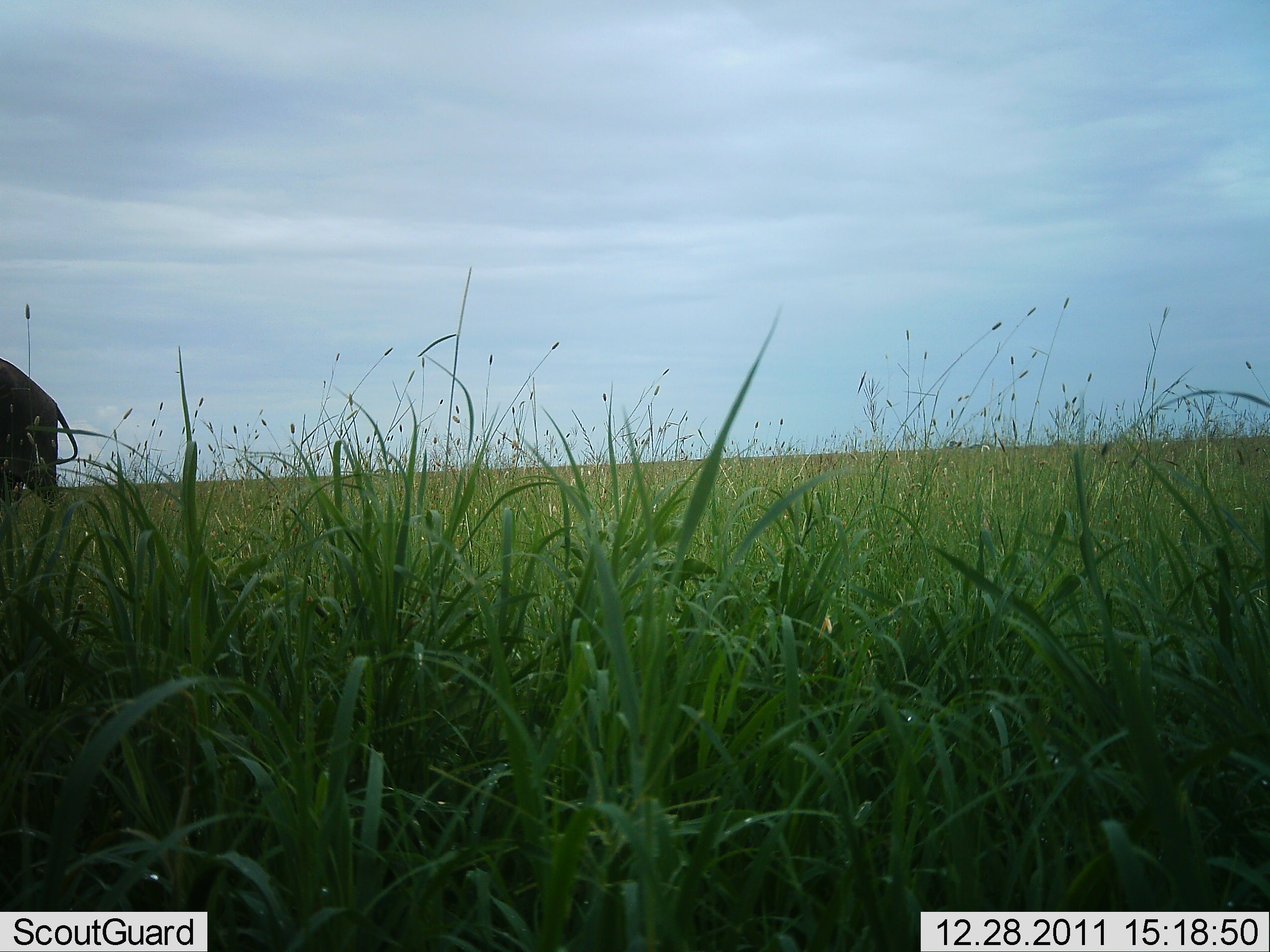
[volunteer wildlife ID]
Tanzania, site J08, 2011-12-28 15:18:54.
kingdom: Animalia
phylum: Chordata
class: Mammalia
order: Proboscidea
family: Elephantidae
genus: Loxodonta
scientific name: Loxodonta africana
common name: african bush elephant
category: elephant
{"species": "elephant (african bush elephant) (Loxodonta africana)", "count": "1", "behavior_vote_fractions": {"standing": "42%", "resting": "0%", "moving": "58%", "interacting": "0%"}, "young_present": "0%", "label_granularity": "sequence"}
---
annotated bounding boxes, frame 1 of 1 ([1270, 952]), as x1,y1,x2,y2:
animal: 0,357,77,512